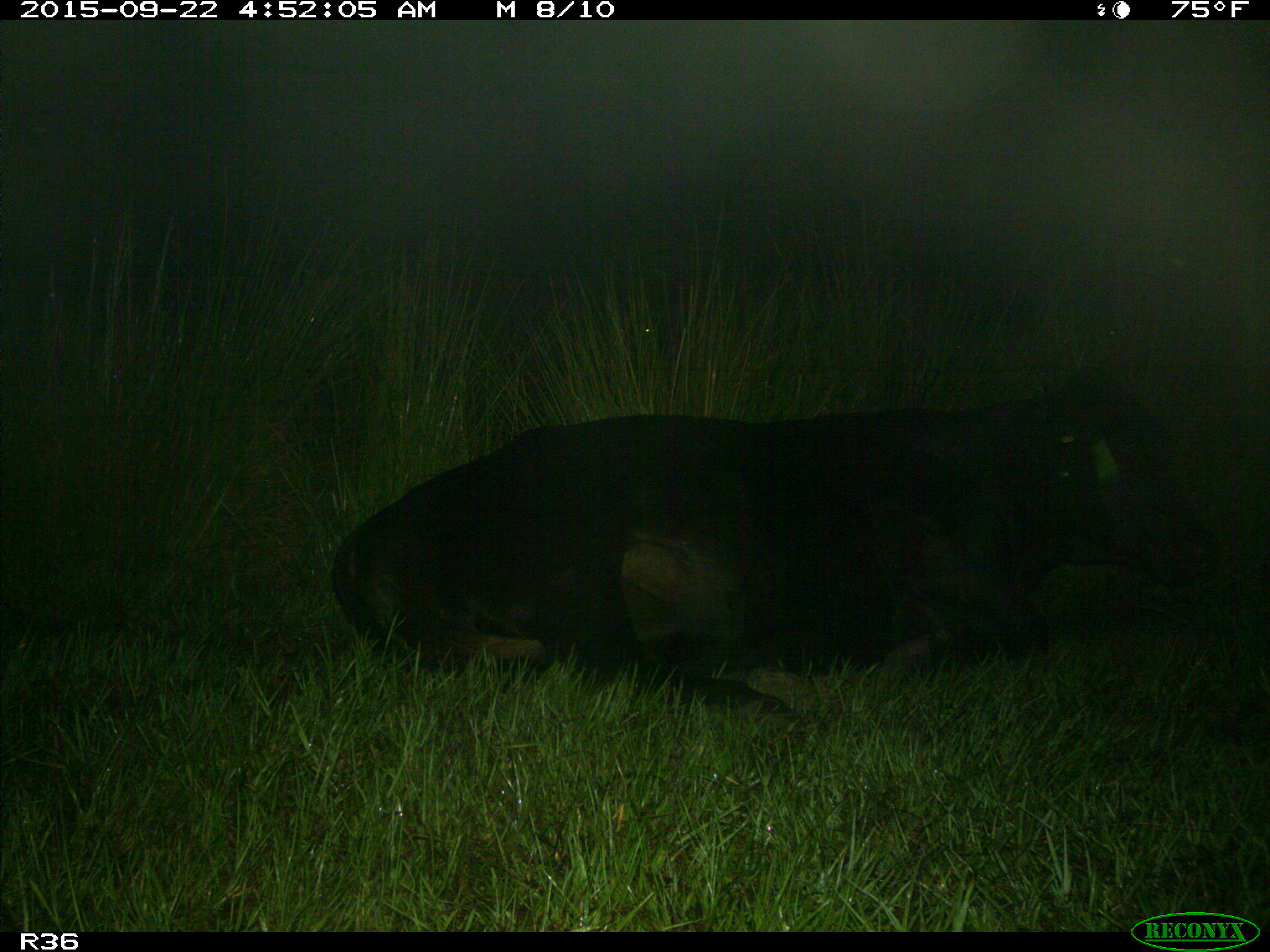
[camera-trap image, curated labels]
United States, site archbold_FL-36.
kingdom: Animalia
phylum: Chordata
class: Mammalia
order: Artiodactyla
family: Bovidae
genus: Bos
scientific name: Bos taurus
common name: domestic cow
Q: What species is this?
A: Bos taurus (domestic cow).